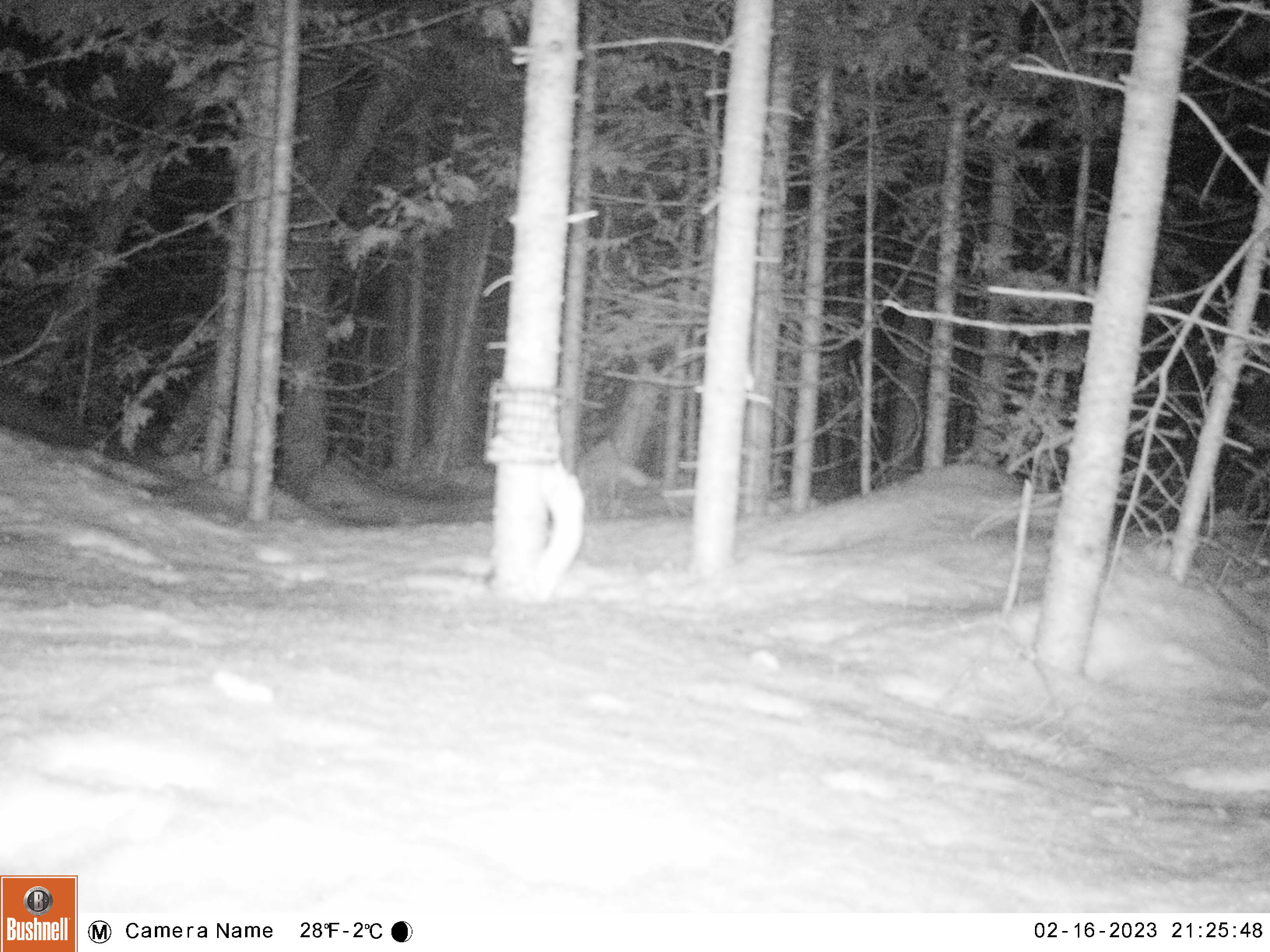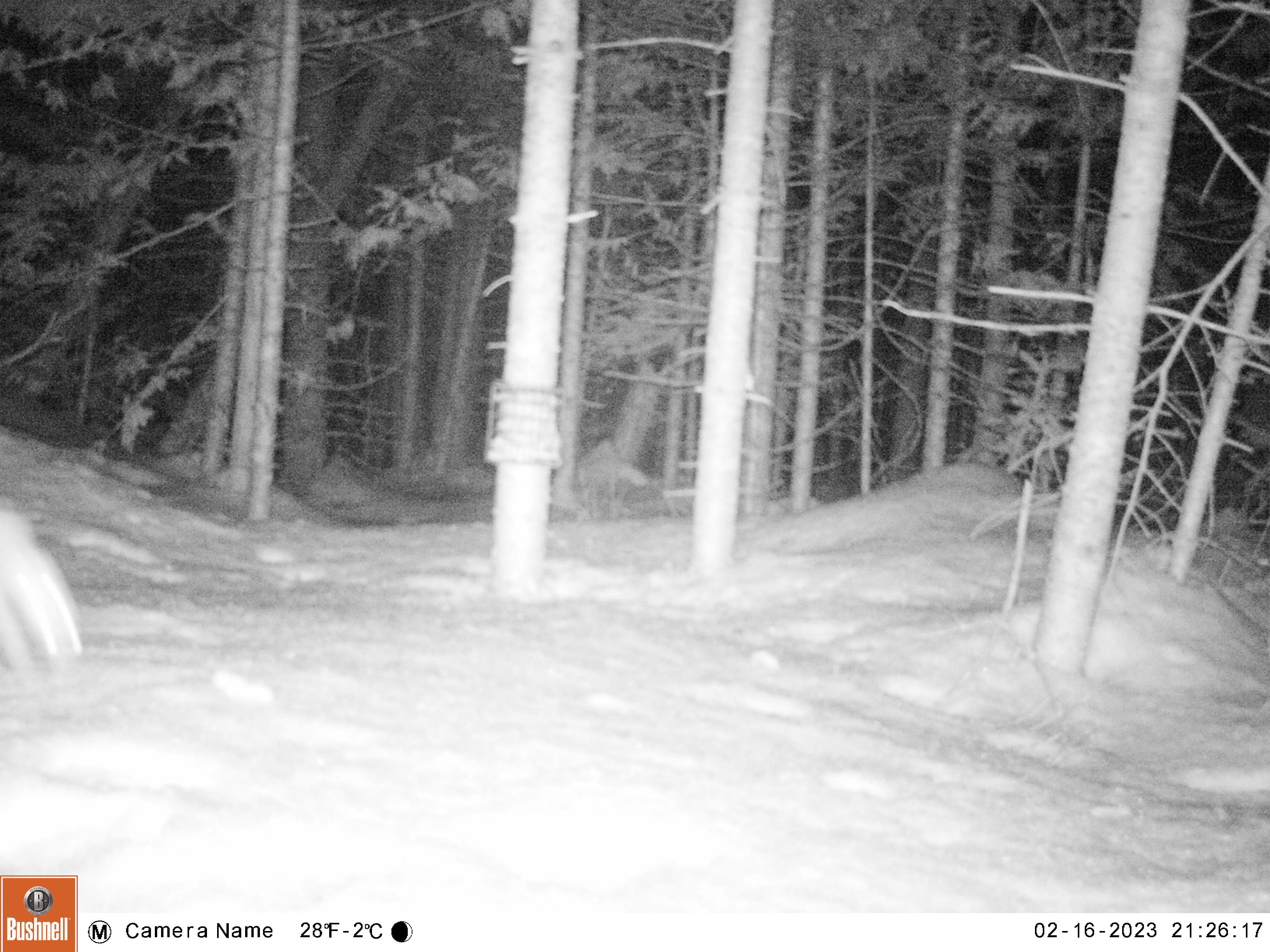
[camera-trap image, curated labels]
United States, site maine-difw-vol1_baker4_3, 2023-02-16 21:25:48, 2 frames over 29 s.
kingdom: Animalia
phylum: Chordata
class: Mammalia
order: Carnivora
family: Mustelidae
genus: Mustela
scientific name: Mustela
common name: weasel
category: weasel sp.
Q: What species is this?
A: Weasel sp. (weasel) (Mustela).